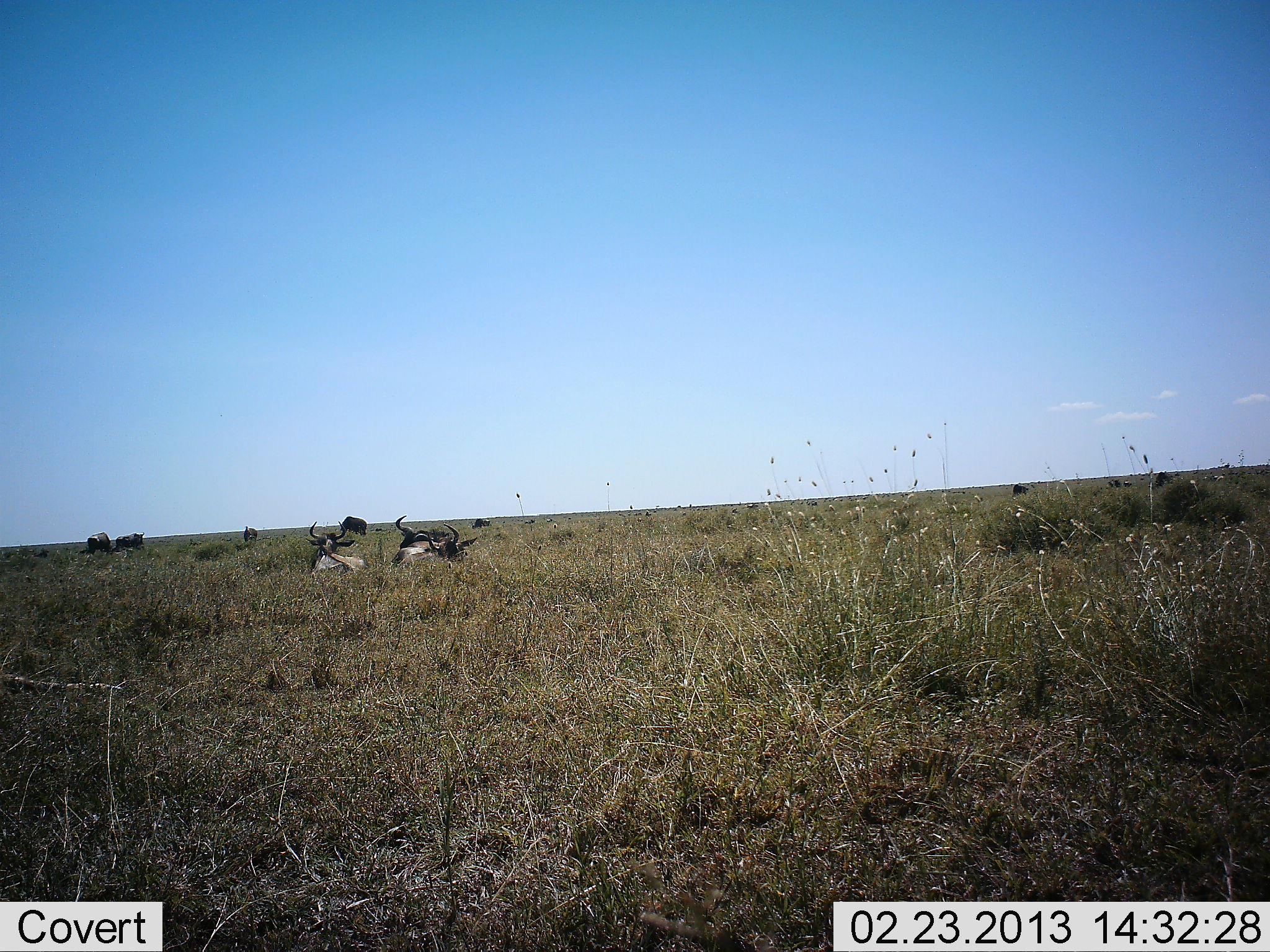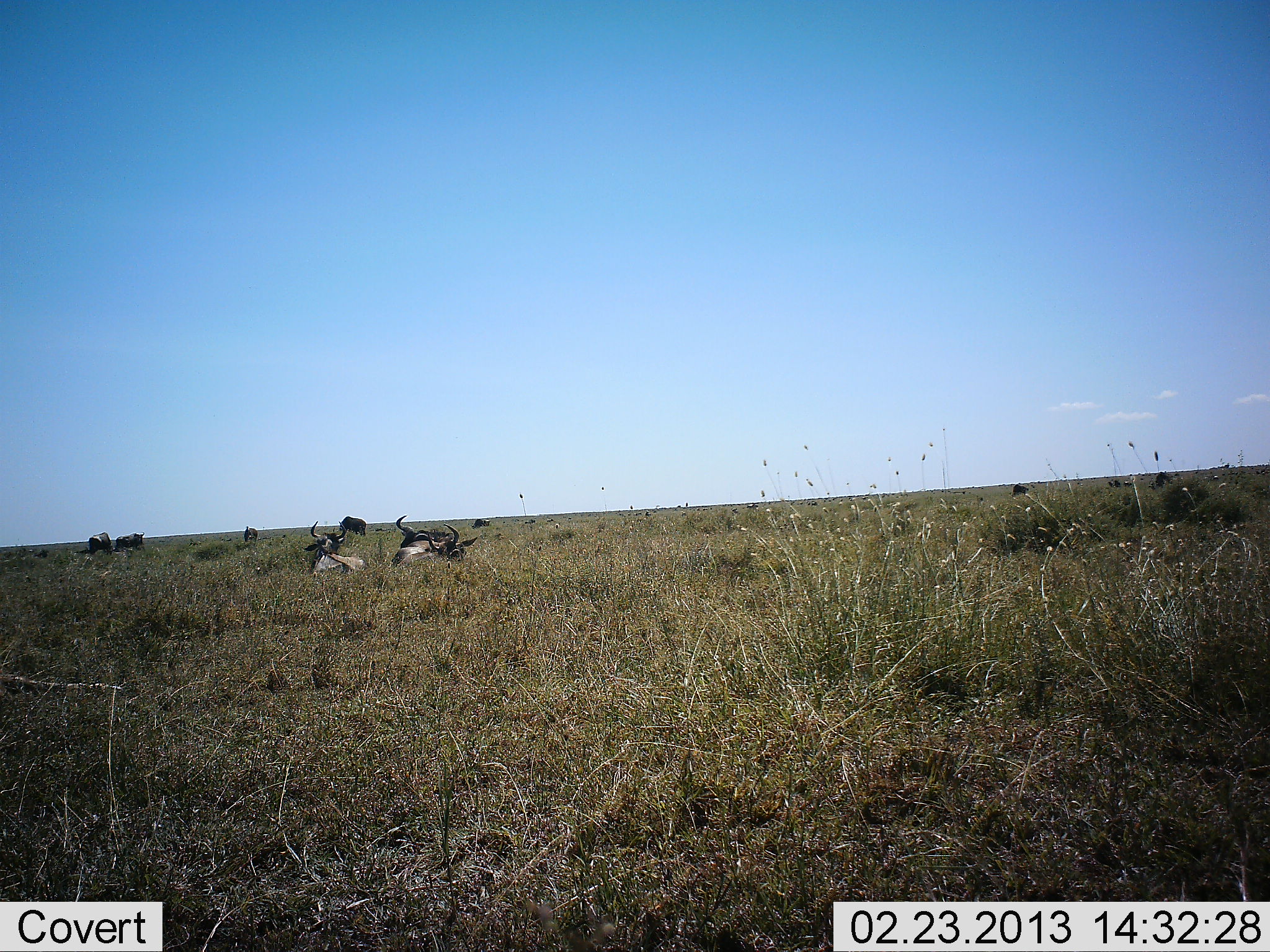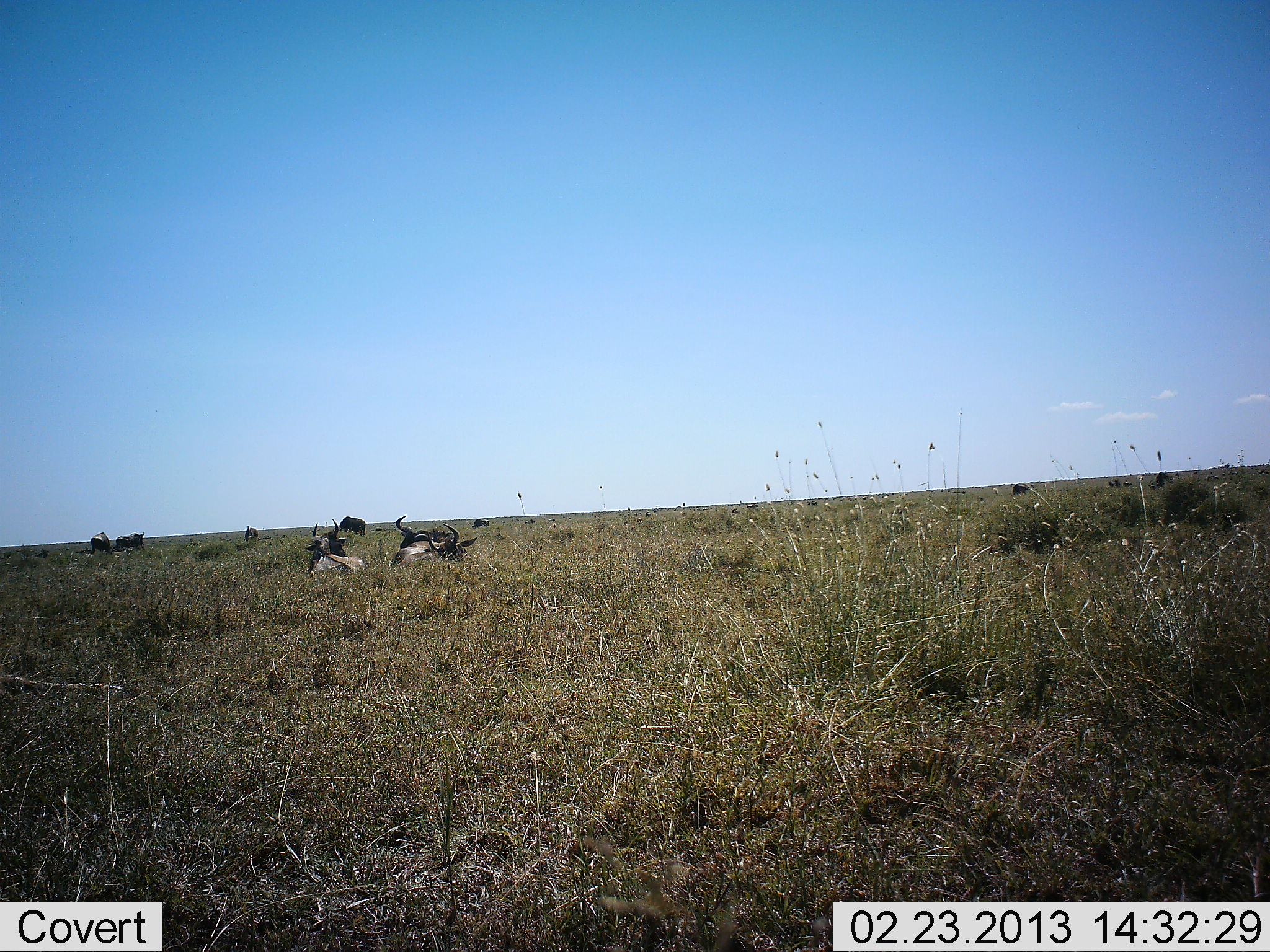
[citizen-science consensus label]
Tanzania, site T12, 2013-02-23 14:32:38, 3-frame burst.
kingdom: Animalia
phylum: Chordata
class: Mammalia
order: Artiodactyla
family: Bovidae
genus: Connochaetes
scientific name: Connochaetes taurinus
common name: blue wildebeest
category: wildebeest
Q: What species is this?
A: Wildebeest (blue wildebeest) (Connochaetes taurinus).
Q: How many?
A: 8.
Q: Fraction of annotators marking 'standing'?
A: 26%.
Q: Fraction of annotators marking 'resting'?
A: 100%.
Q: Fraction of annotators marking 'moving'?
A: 0%.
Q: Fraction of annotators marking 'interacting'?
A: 0%.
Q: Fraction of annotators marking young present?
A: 0%.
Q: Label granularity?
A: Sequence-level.